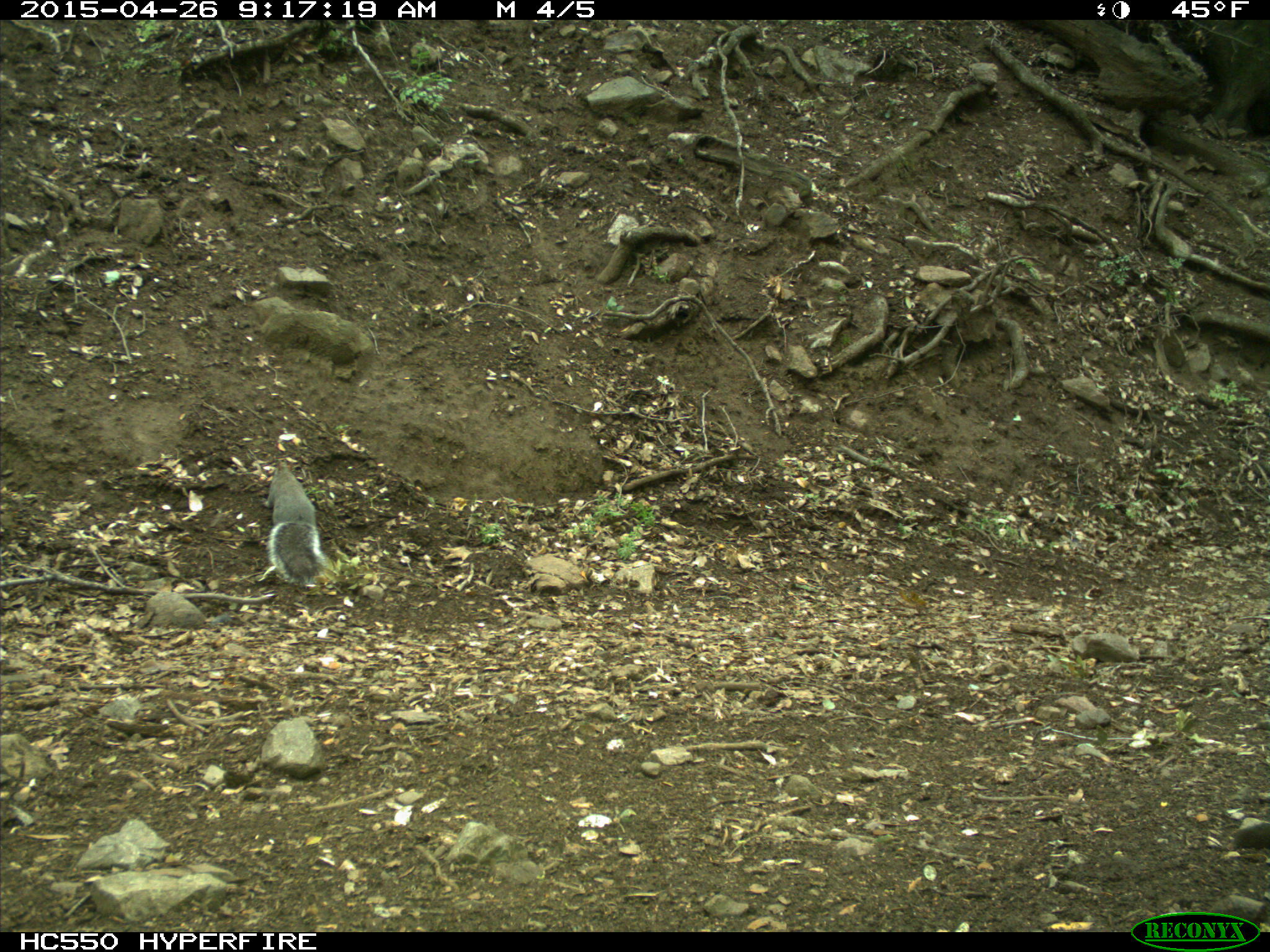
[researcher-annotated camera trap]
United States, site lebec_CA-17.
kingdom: Animalia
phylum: Chordata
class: Mammalia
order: Rodentia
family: Sciuridae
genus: Sciurus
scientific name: Sciurus carolinensis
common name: eastern gray squirrel